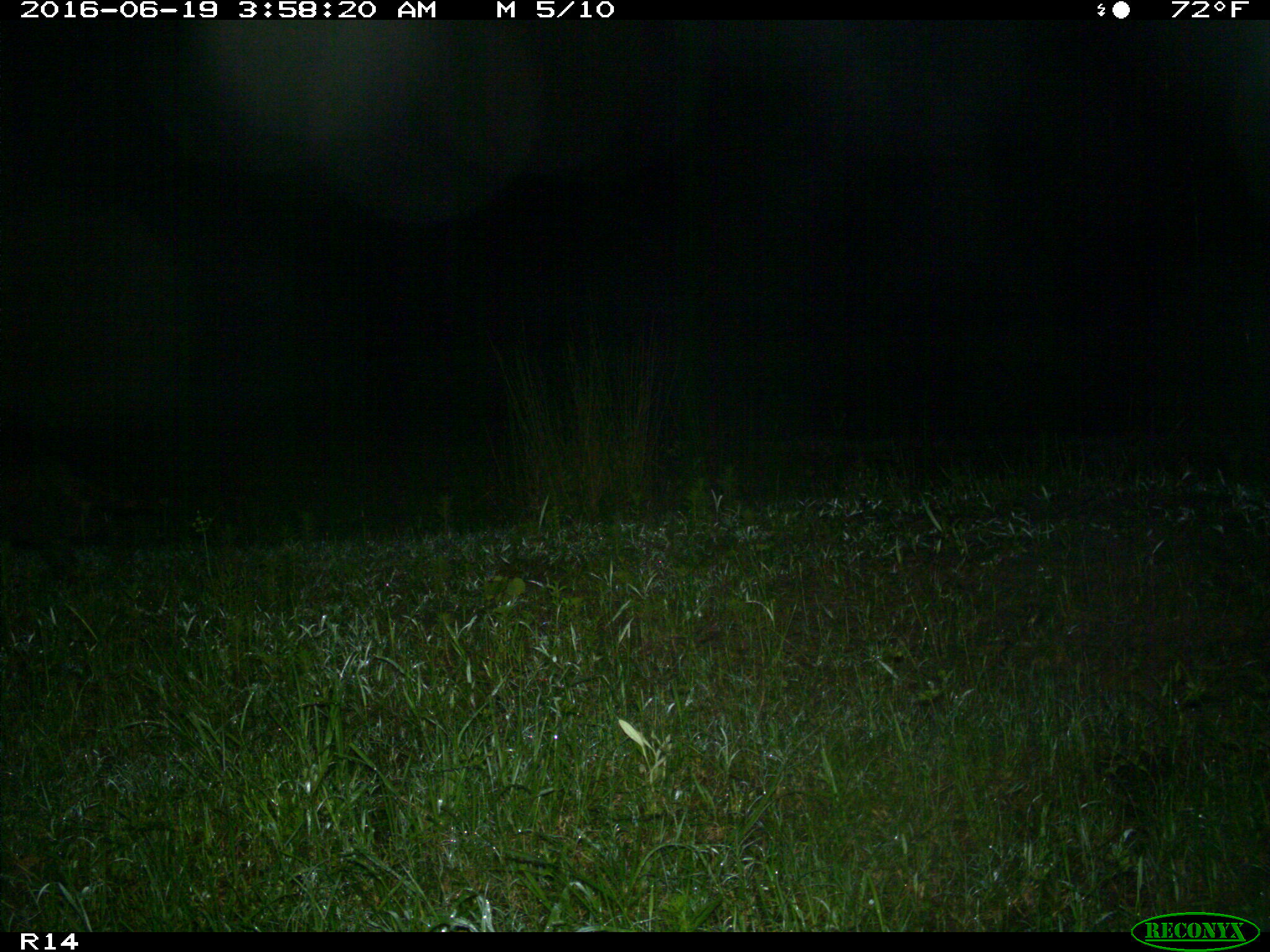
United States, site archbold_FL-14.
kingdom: Animalia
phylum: Chordata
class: Mammalia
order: Carnivora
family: Procyonidae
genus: Procyon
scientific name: Procyon lotor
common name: common raccoon